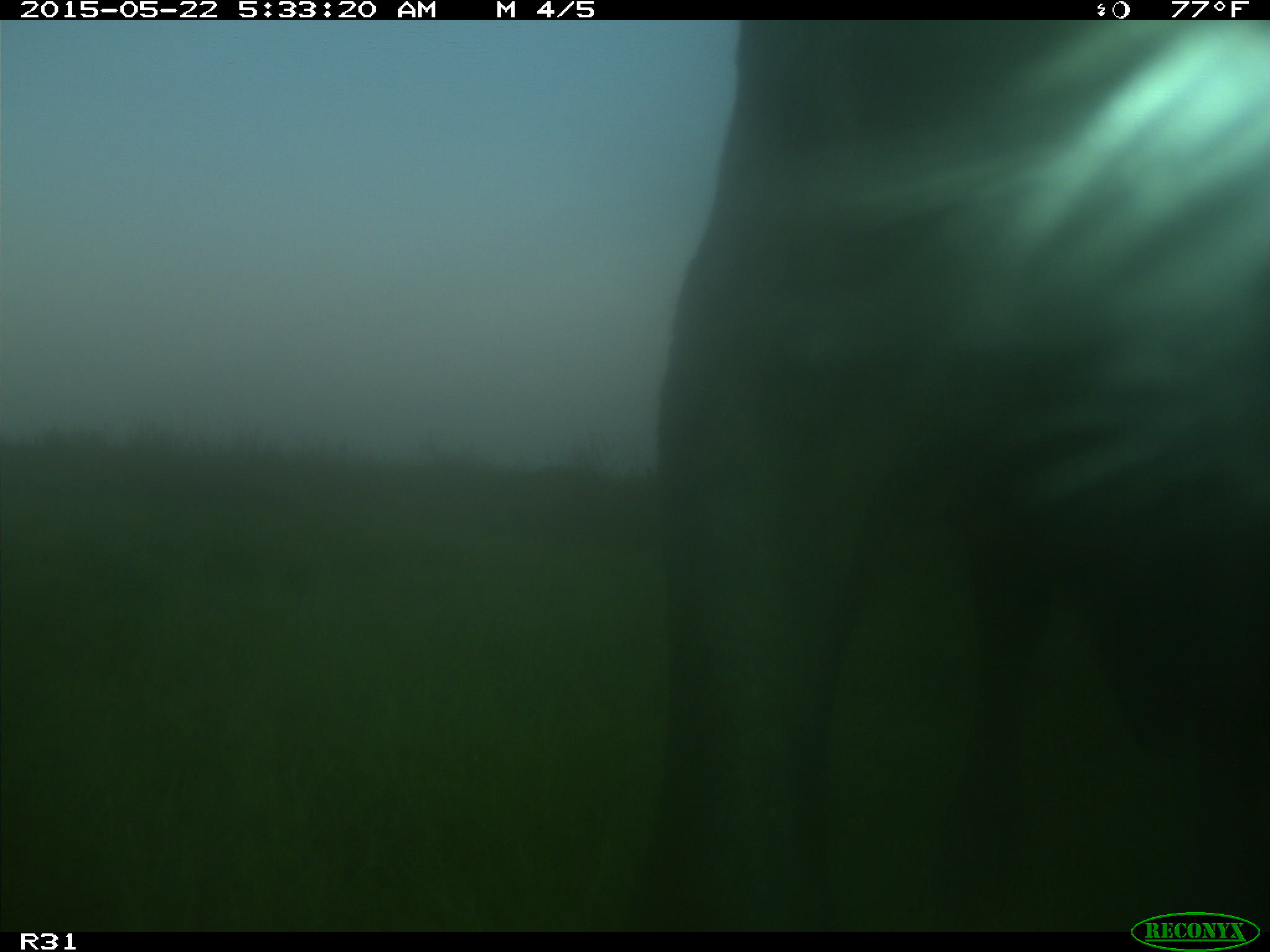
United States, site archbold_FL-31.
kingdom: Animalia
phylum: Chordata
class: Mammalia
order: Artiodactyla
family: Bovidae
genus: Bos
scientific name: Bos taurus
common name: domestic cow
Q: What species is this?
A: Bos taurus (domestic cow).